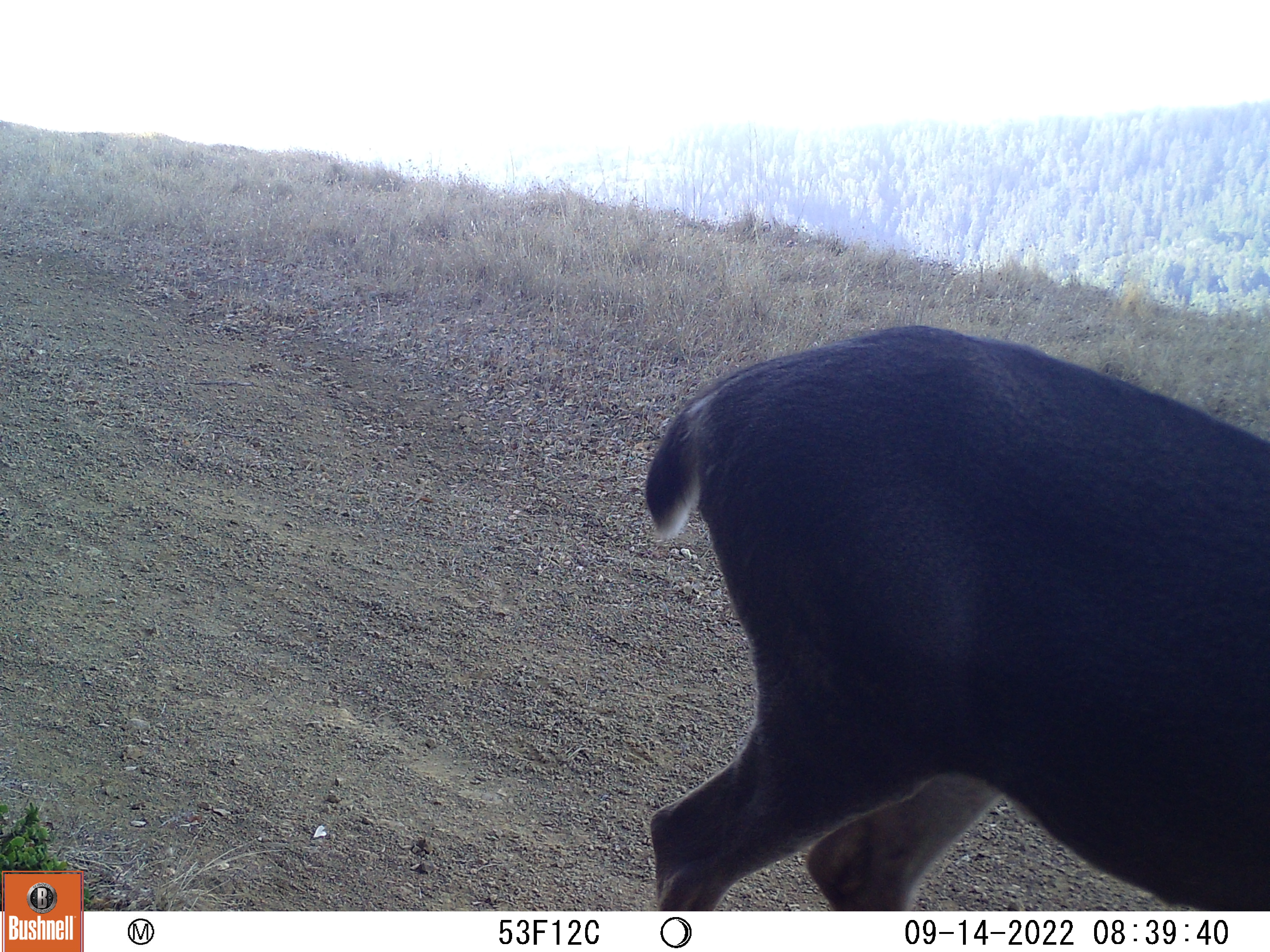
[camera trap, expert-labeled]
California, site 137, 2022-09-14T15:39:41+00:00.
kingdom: Animalia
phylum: Chordata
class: Mammalia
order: Artiodactyla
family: Cervidae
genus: Odocoileus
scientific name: Odocoileus hemionus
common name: mule deer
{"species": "mule deer (Odocoileus hemionus)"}